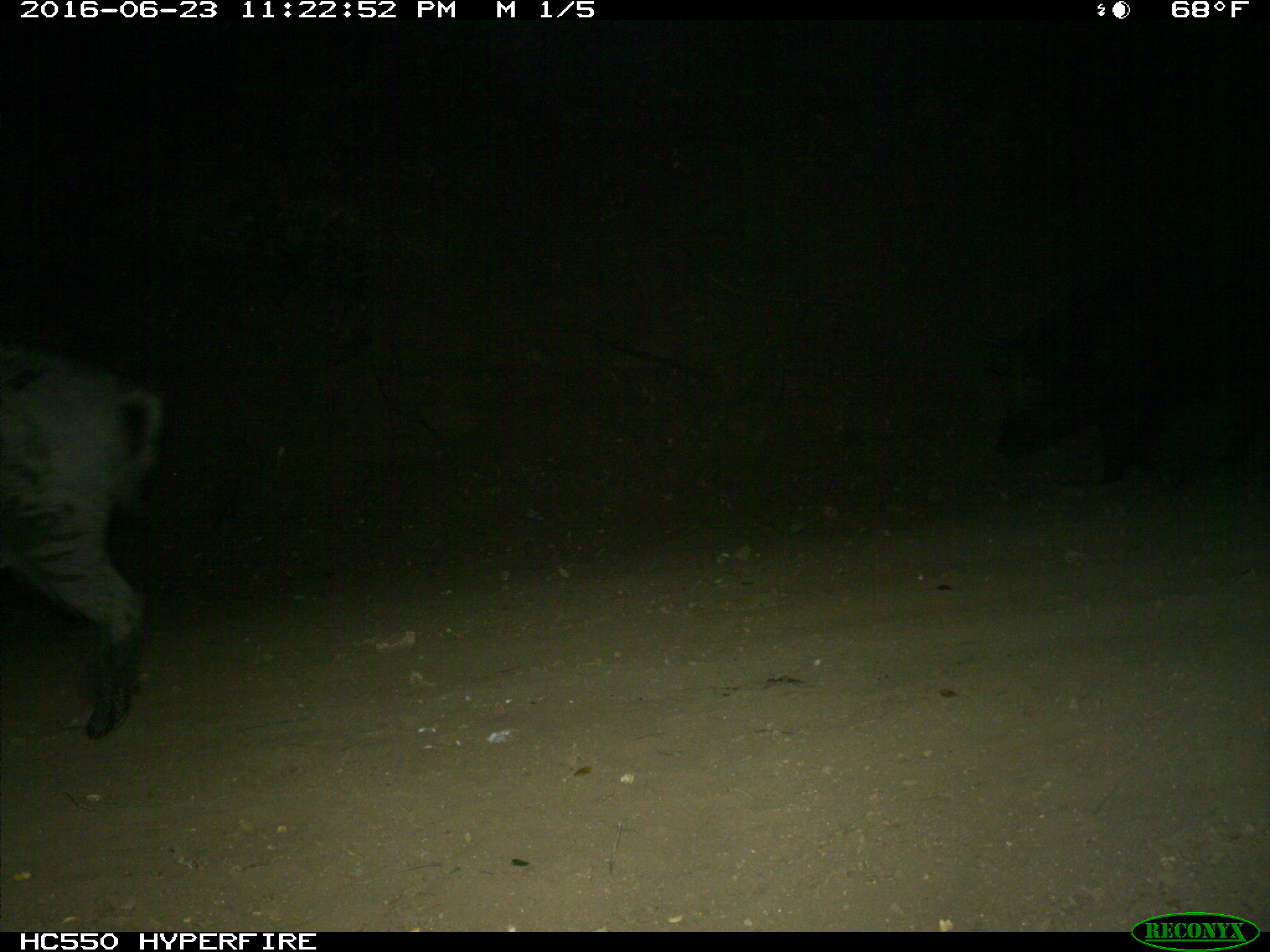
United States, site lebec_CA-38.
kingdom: Animalia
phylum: Chordata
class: Mammalia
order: Artiodactyla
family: Suidae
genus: Sus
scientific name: Sus scrofa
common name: wild boar